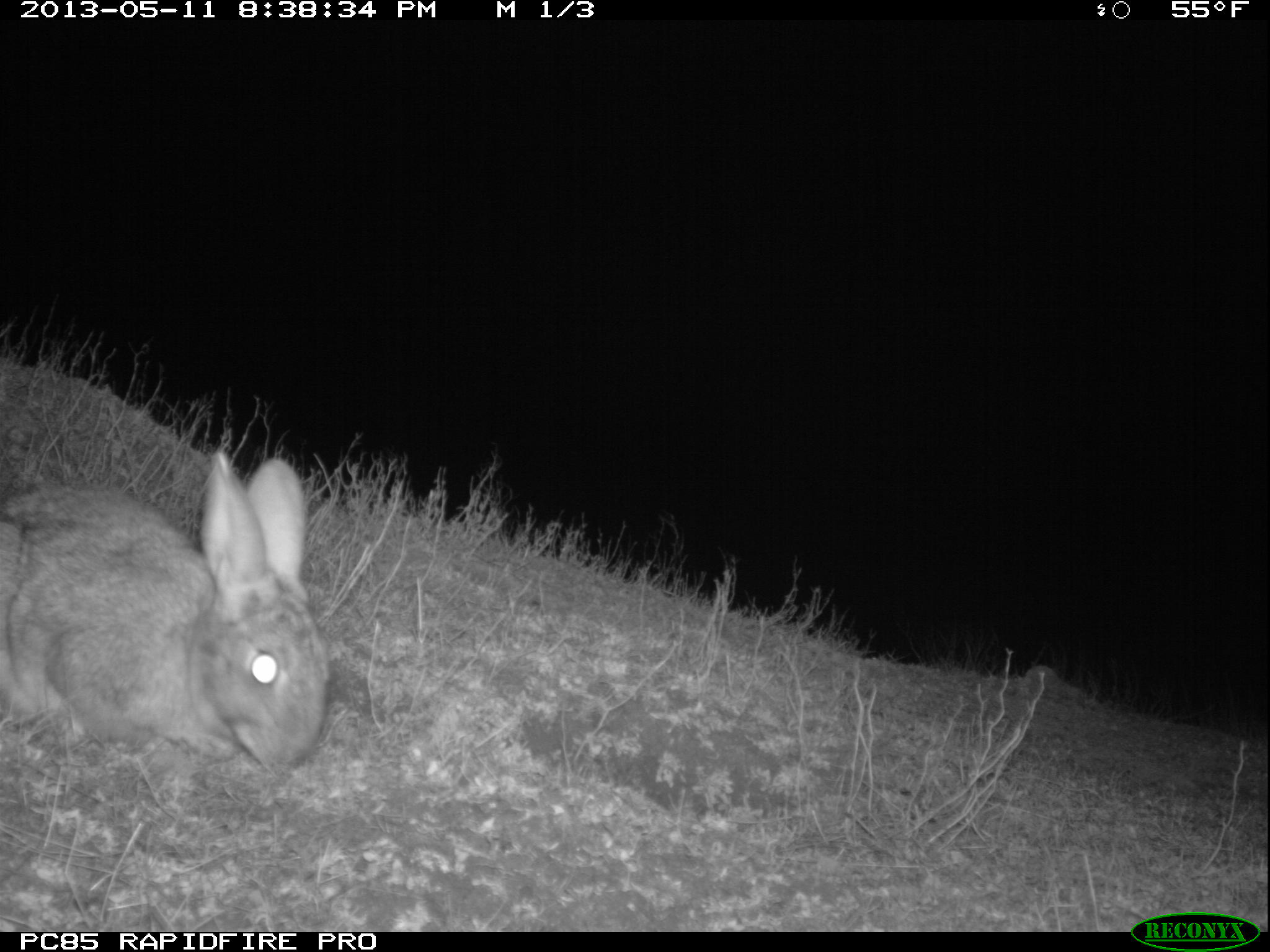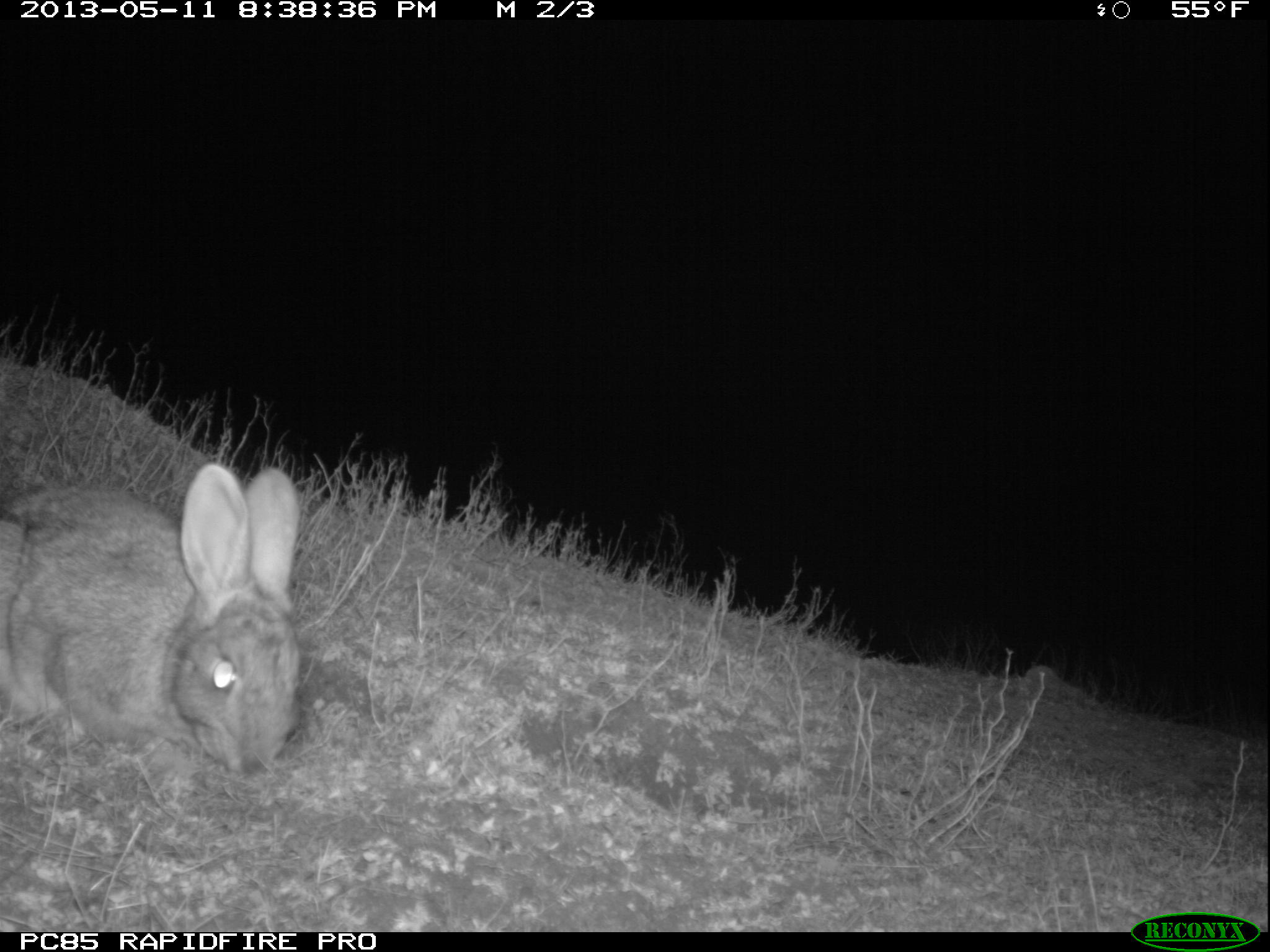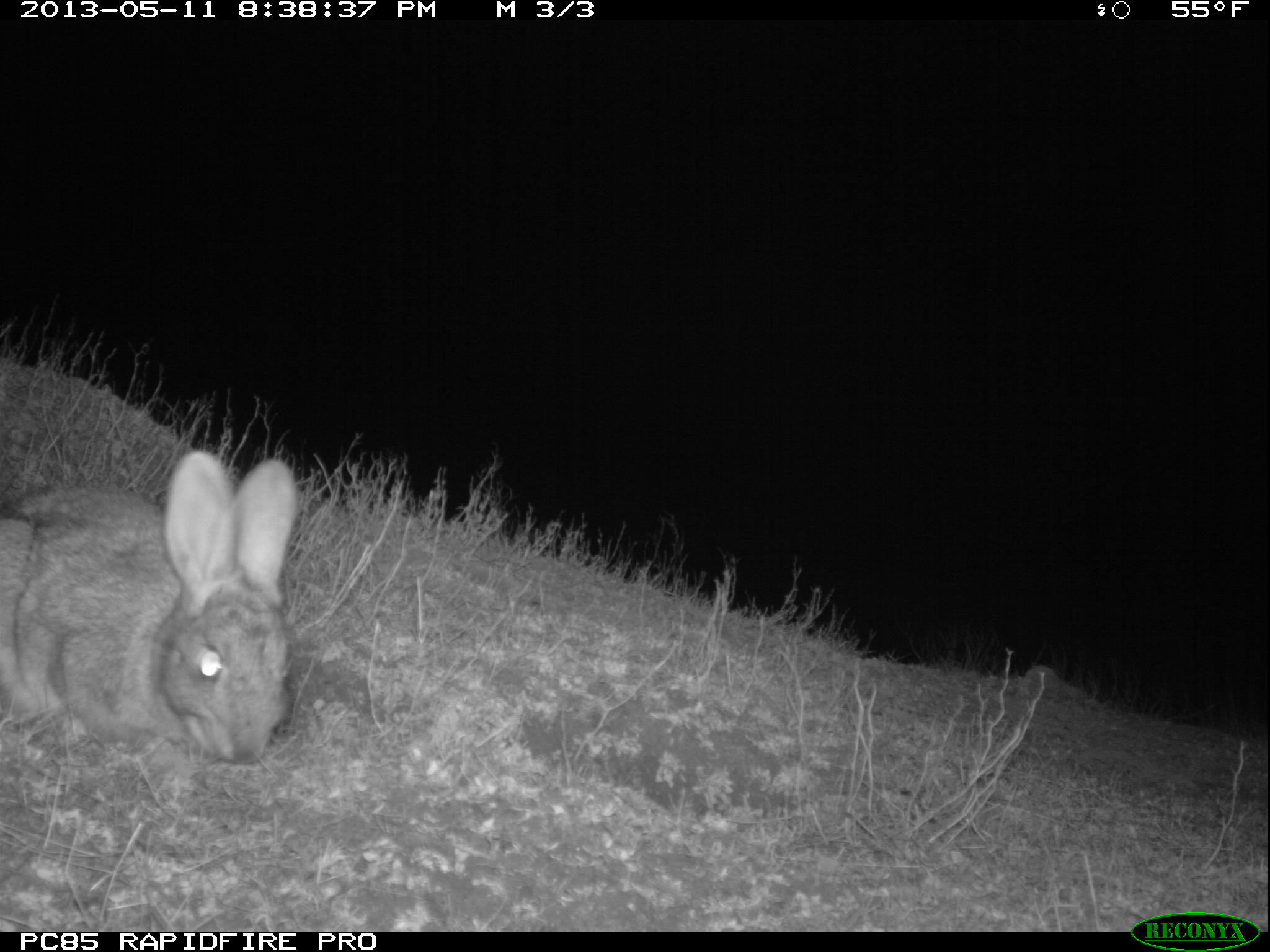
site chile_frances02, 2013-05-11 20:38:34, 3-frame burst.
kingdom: Animalia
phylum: Chordata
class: Mammalia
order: Lagomorpha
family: Leporidae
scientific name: Leporidae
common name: rabbits and hares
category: rabbit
Rabbit (rabbits and hares) (Leporidae).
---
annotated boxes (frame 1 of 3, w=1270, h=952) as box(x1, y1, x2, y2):
rabbit: box(0, 450, 327, 775)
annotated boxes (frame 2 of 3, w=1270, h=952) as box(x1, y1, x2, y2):
rabbit: box(0, 465, 304, 783)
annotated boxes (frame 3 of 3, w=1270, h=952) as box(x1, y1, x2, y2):
rabbit: box(0, 451, 298, 769)